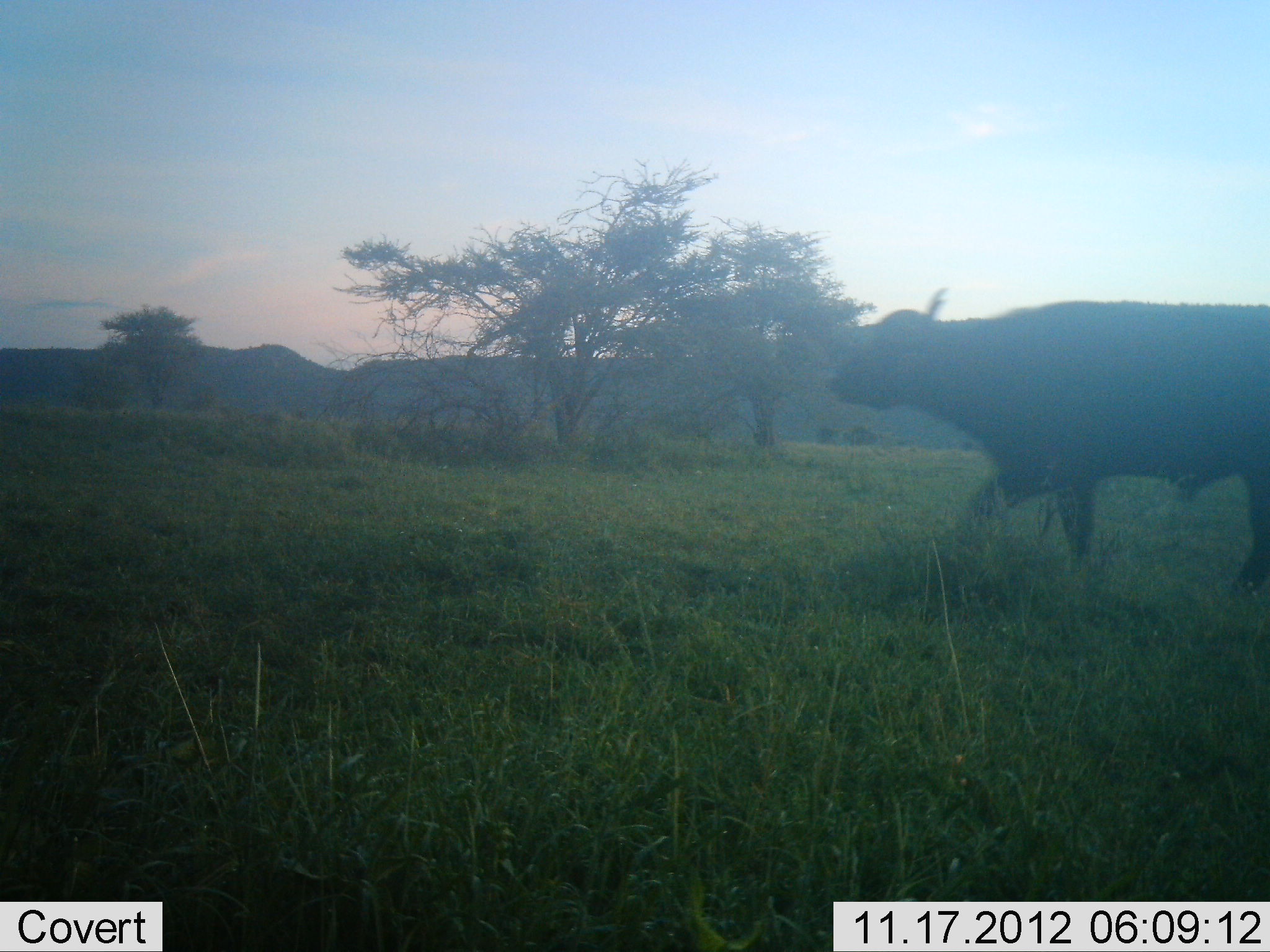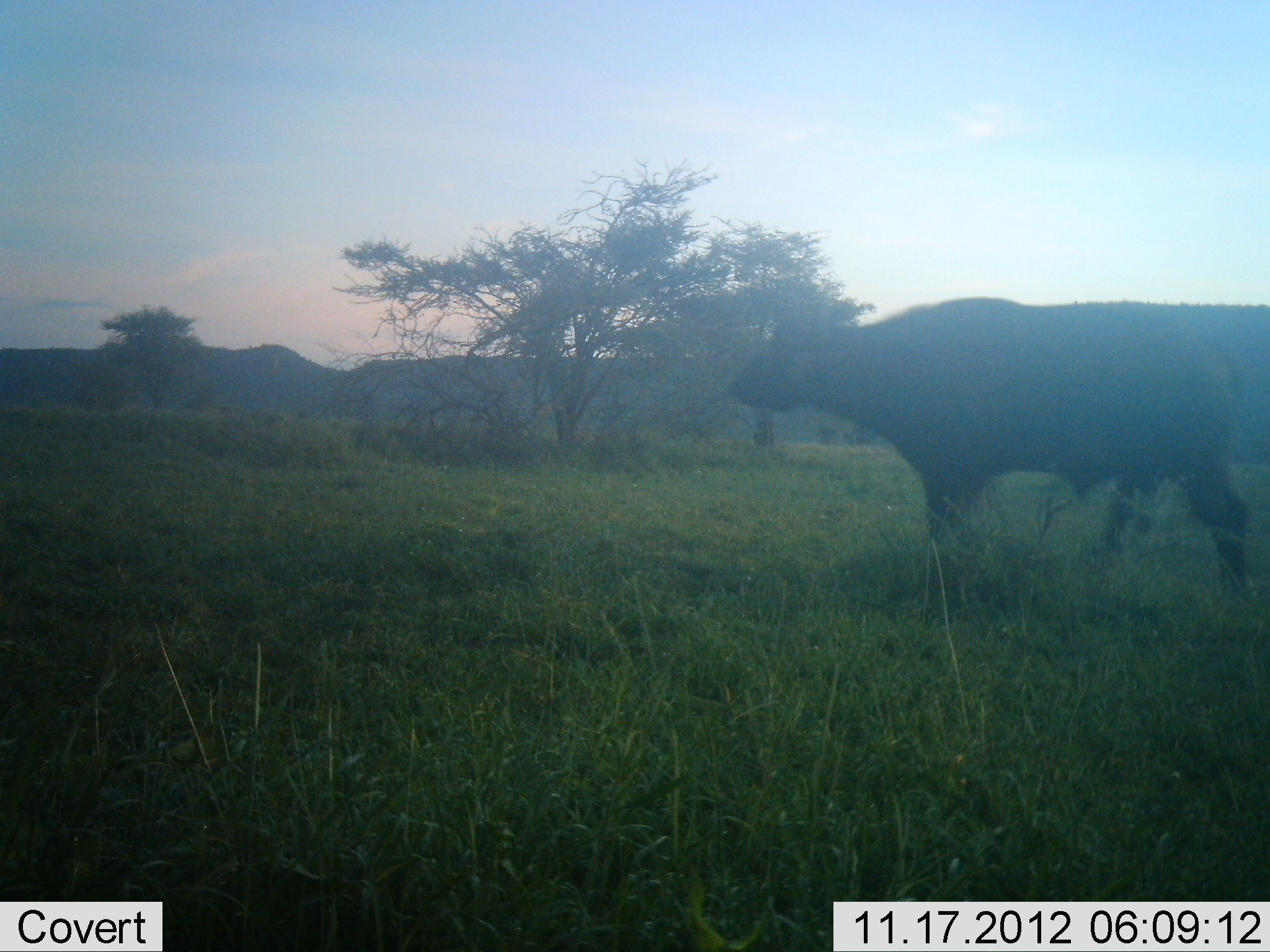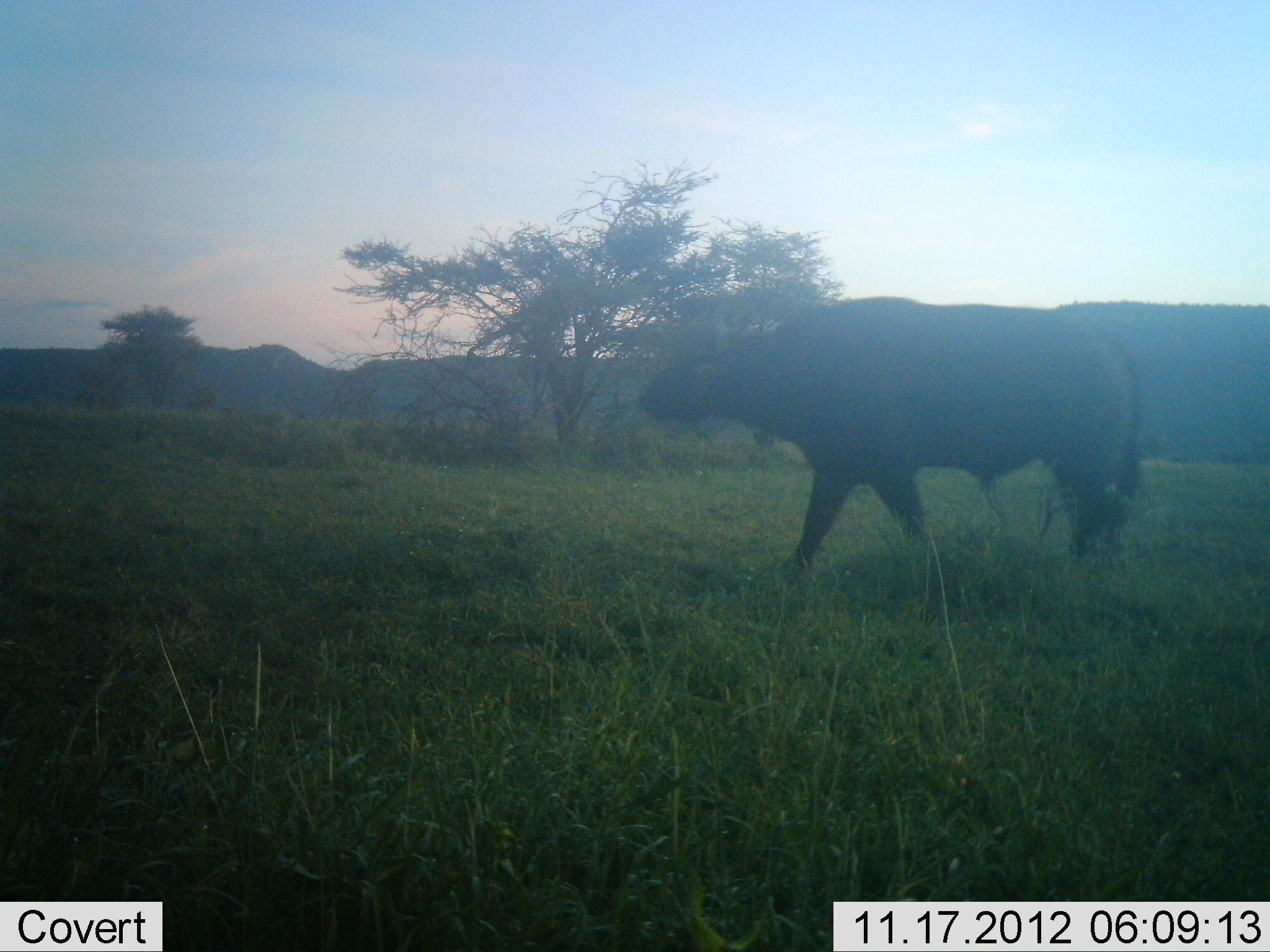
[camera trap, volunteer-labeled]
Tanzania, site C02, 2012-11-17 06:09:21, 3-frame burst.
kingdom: Animalia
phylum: Chordata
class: Mammalia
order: Artiodactyla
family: Bovidae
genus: Syncerus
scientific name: Syncerus caffer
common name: cape buffalo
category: buffalo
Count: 1.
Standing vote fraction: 30%.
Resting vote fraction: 0%.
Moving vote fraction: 70%.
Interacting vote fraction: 0%.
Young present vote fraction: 0%.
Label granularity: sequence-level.